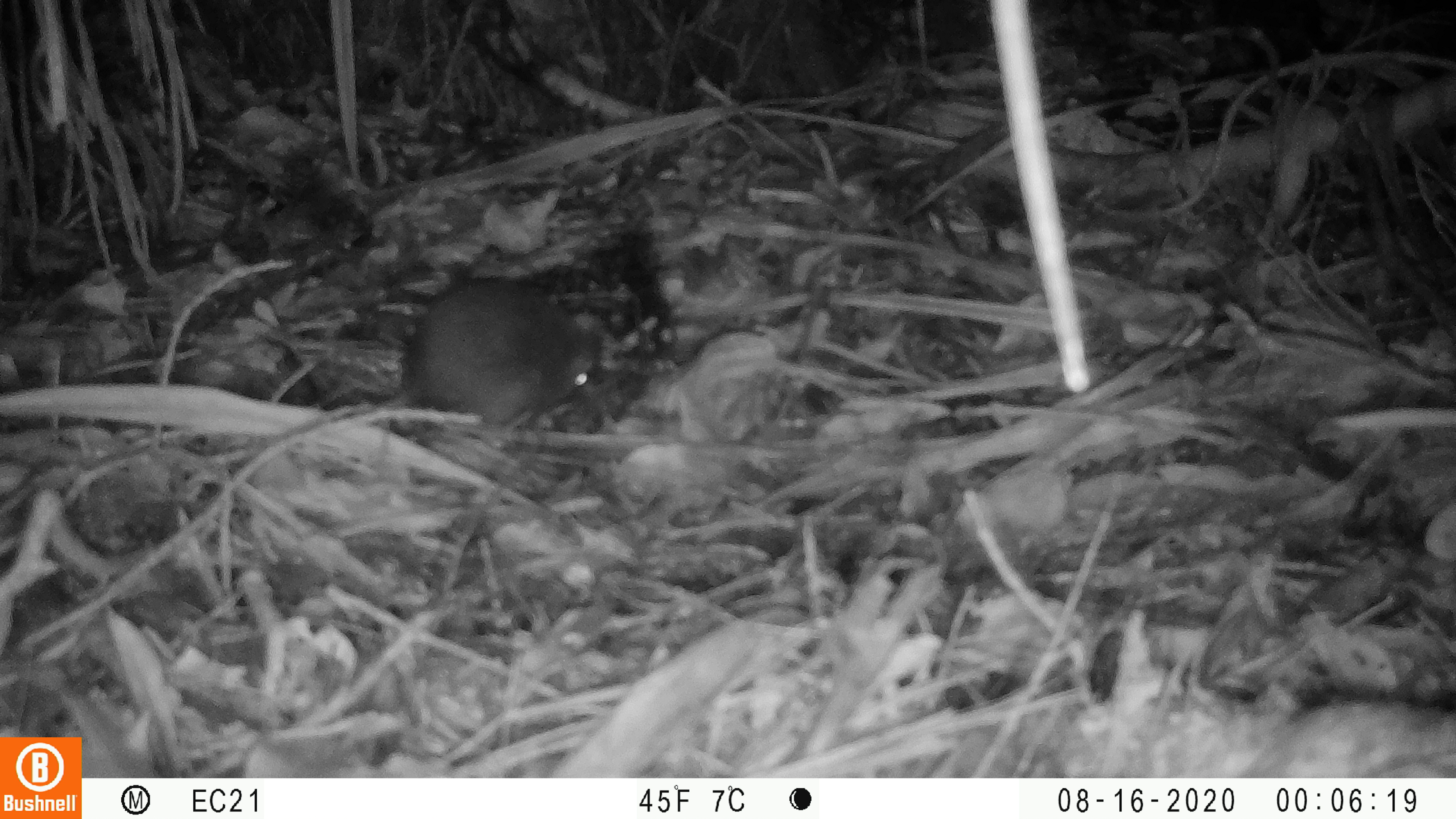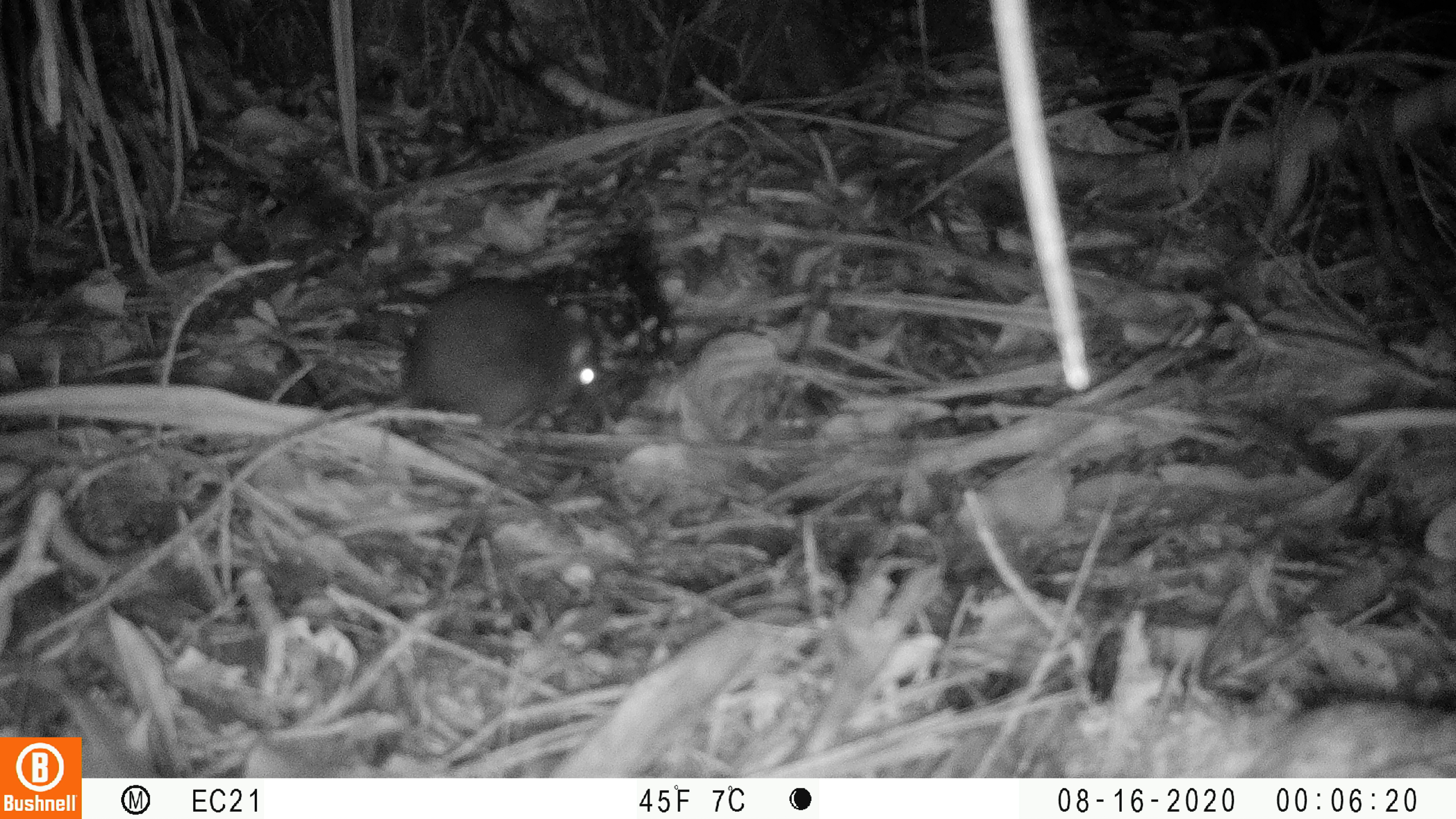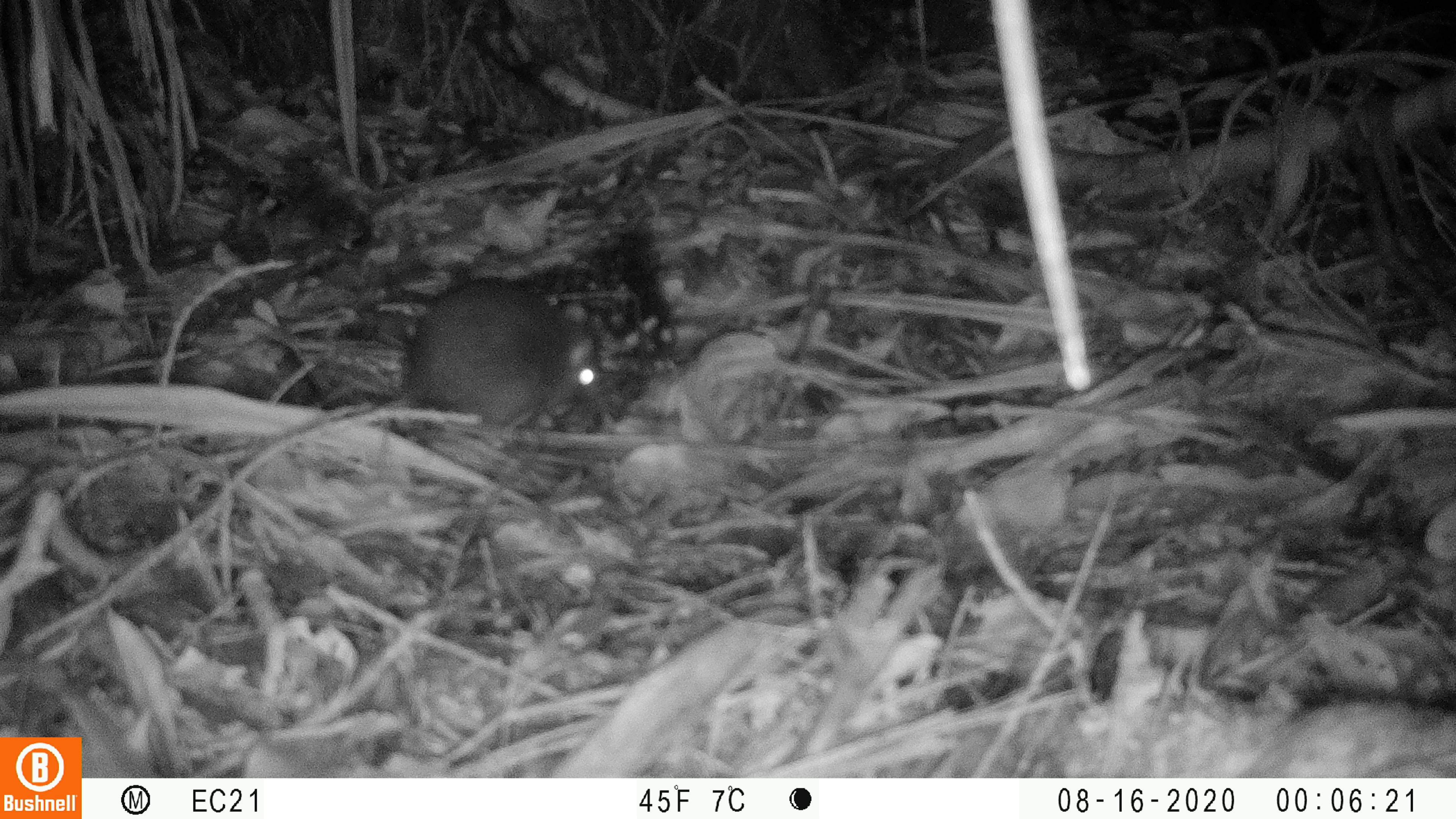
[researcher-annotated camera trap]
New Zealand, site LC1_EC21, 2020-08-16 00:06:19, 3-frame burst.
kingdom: Animalia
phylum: Chordata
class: Mammalia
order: Rodentia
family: Muridae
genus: Rattus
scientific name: Rattus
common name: rat